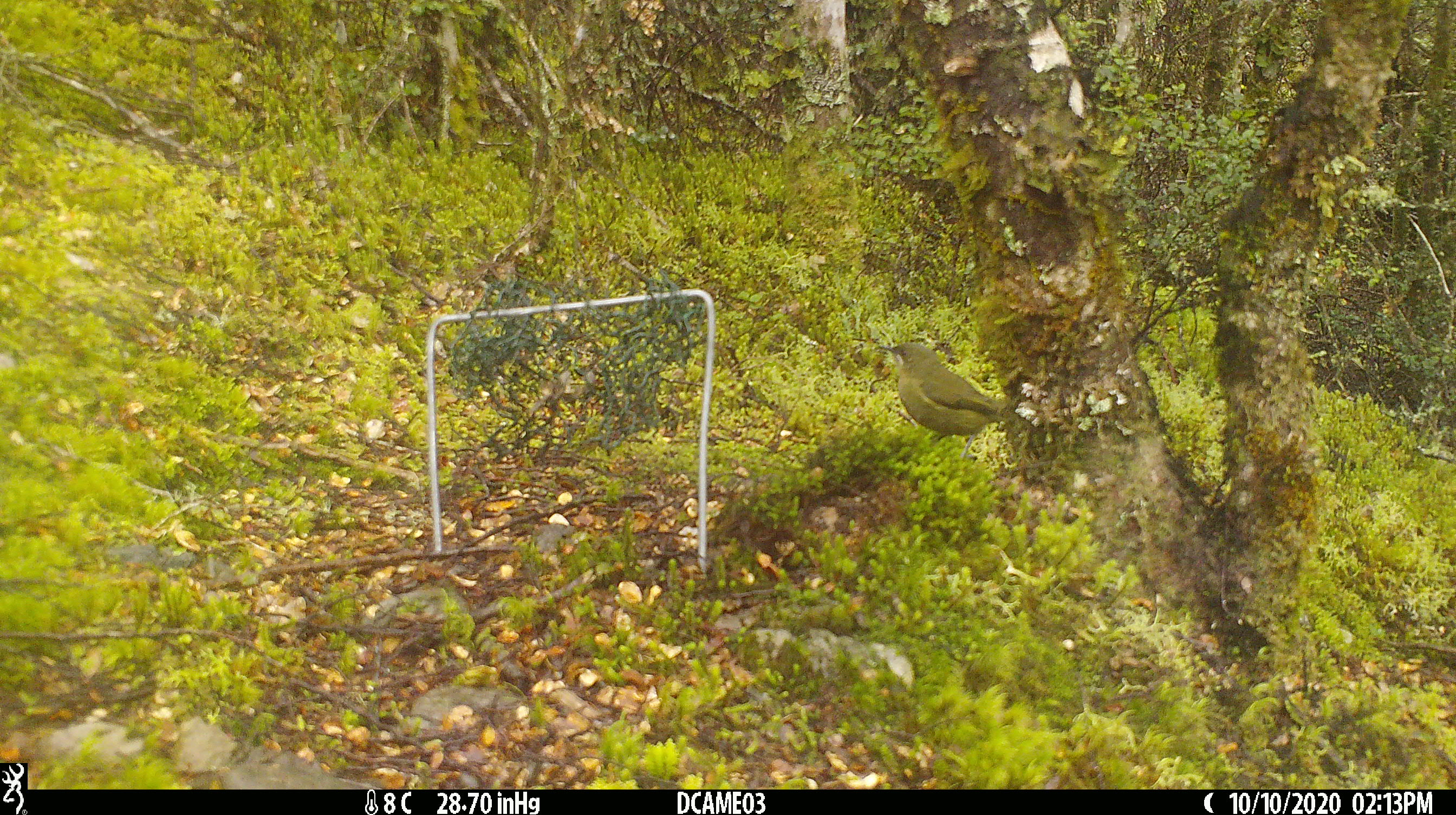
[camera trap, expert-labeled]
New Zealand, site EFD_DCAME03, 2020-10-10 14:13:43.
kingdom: Animalia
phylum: Chordata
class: Aves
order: Passeriformes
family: Meliphagidae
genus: Anthornis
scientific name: Anthornis melanura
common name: new zealand bellbird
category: bellbird